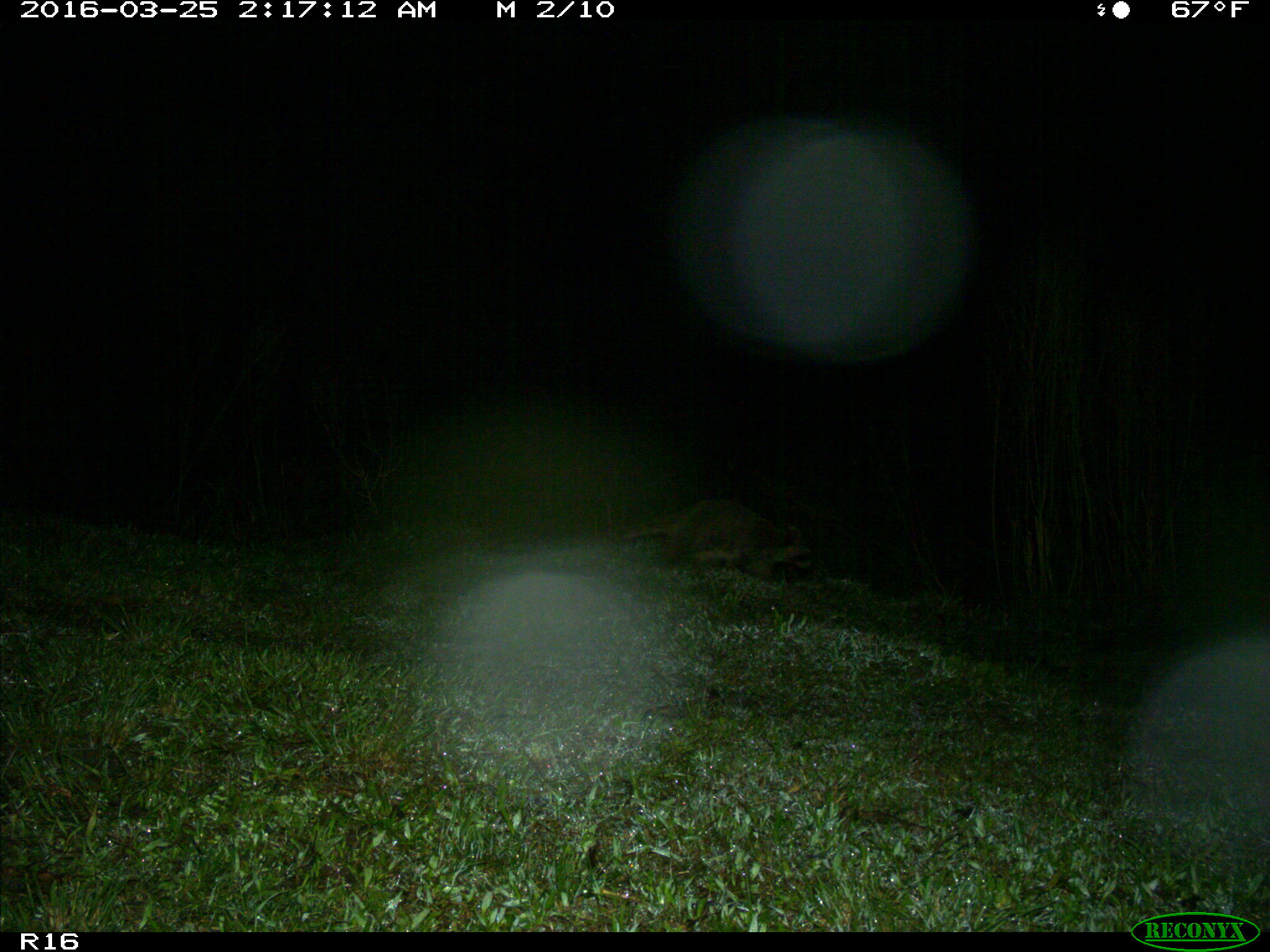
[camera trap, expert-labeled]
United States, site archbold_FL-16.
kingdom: Animalia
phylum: Chordata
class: Mammalia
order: Carnivora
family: Procyonidae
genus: Procyon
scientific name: Procyon lotor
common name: common raccoon